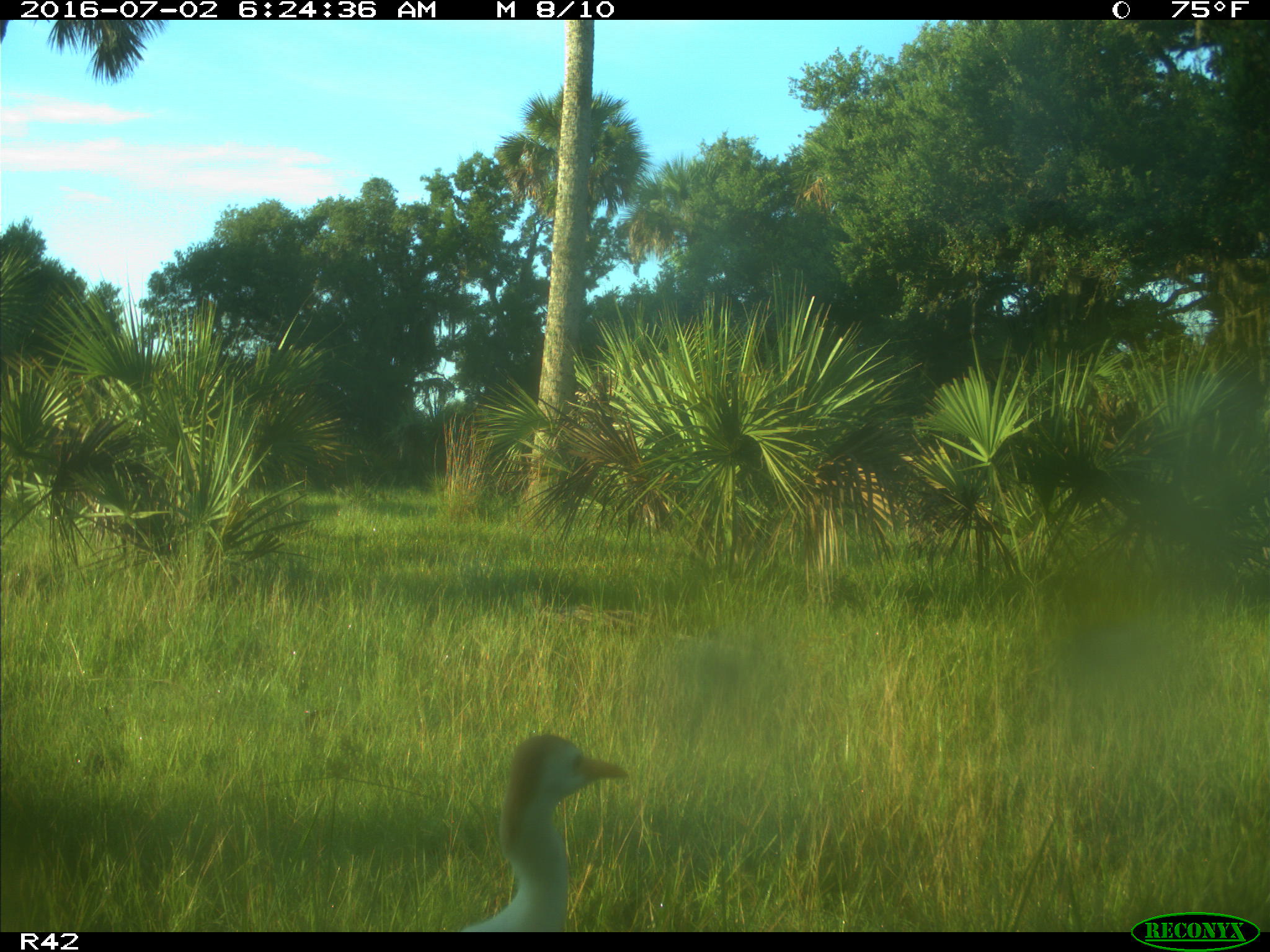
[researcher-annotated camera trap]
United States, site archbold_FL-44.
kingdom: Animalia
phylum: Chordata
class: Mammalia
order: Artiodactyla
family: Bovidae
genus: Bos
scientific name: Bos taurus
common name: domestic cow